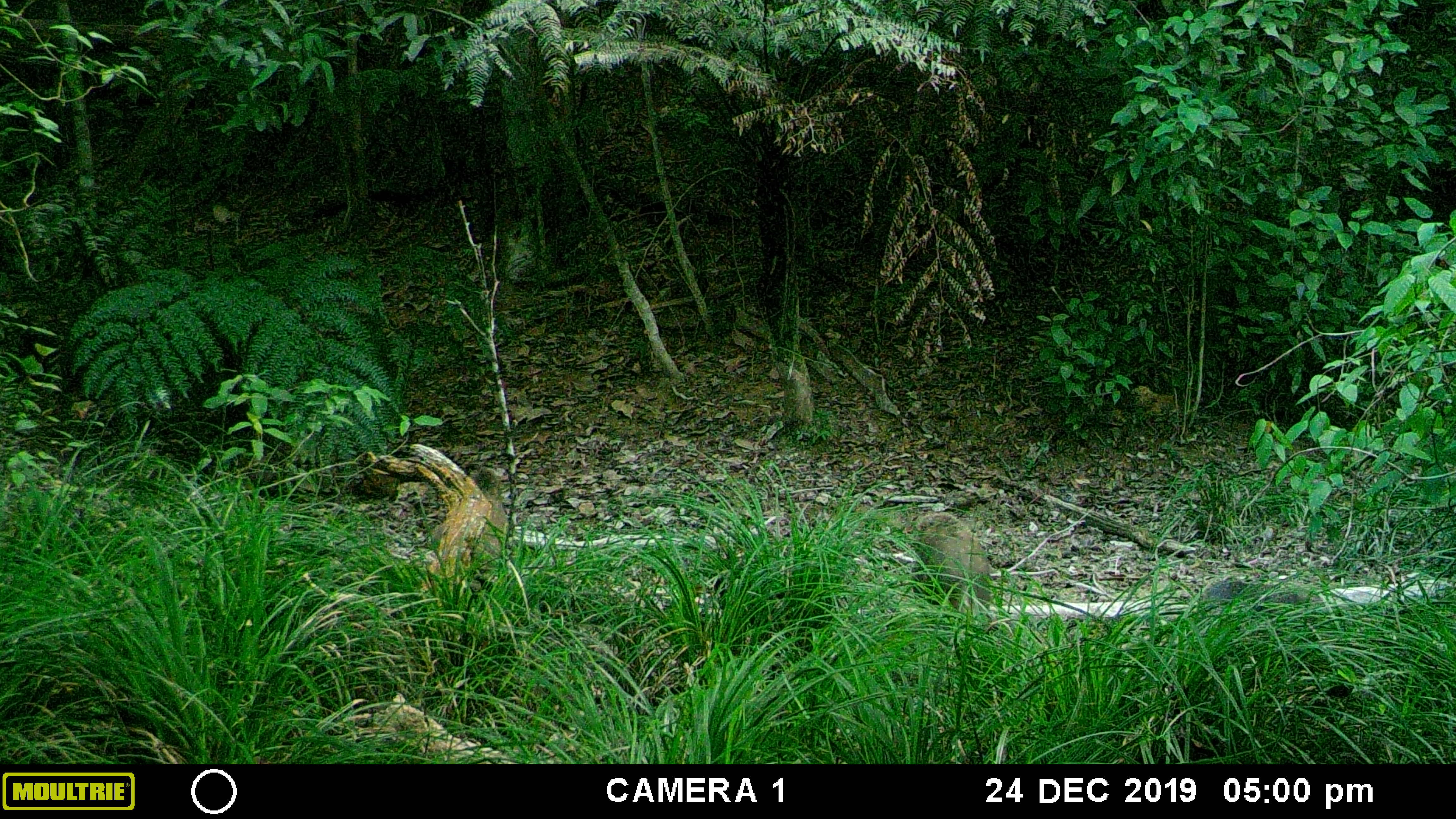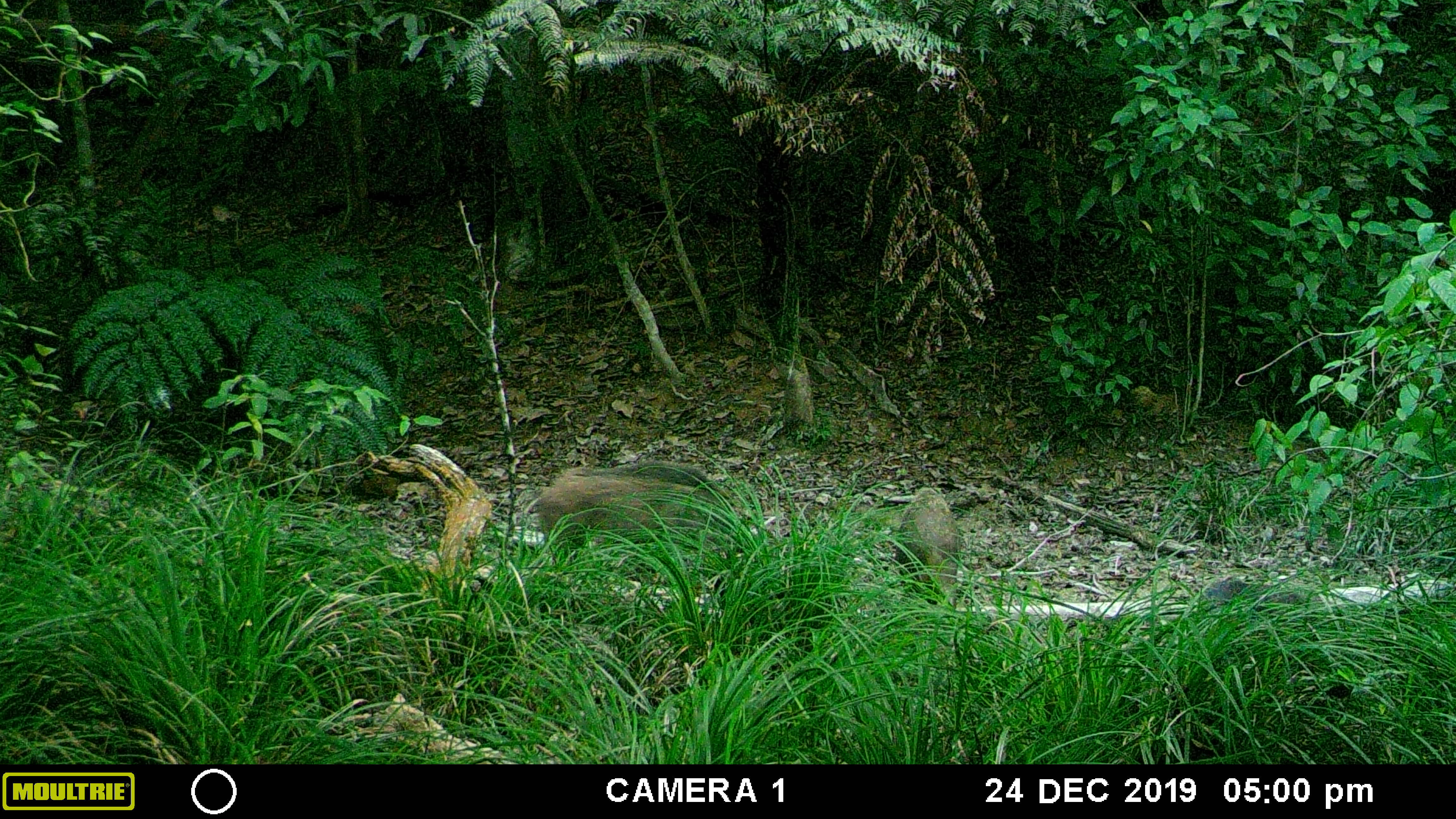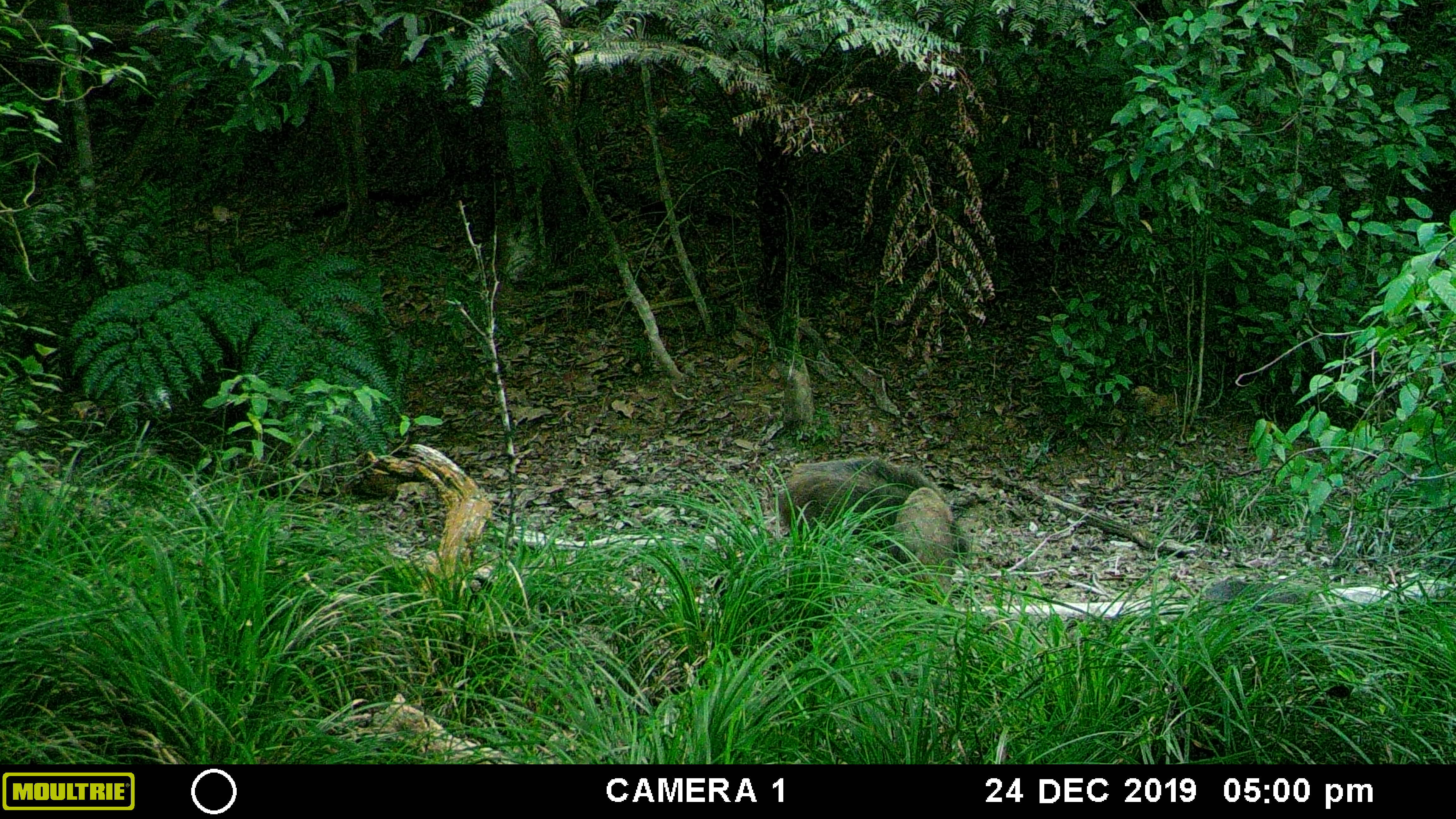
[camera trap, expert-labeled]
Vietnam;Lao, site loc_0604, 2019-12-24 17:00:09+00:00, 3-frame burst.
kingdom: Animalia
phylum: Chordata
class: Mammalia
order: Artiodactyla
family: Suidae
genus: Sus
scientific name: Sus scrofa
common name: eurasian wild pig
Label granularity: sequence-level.